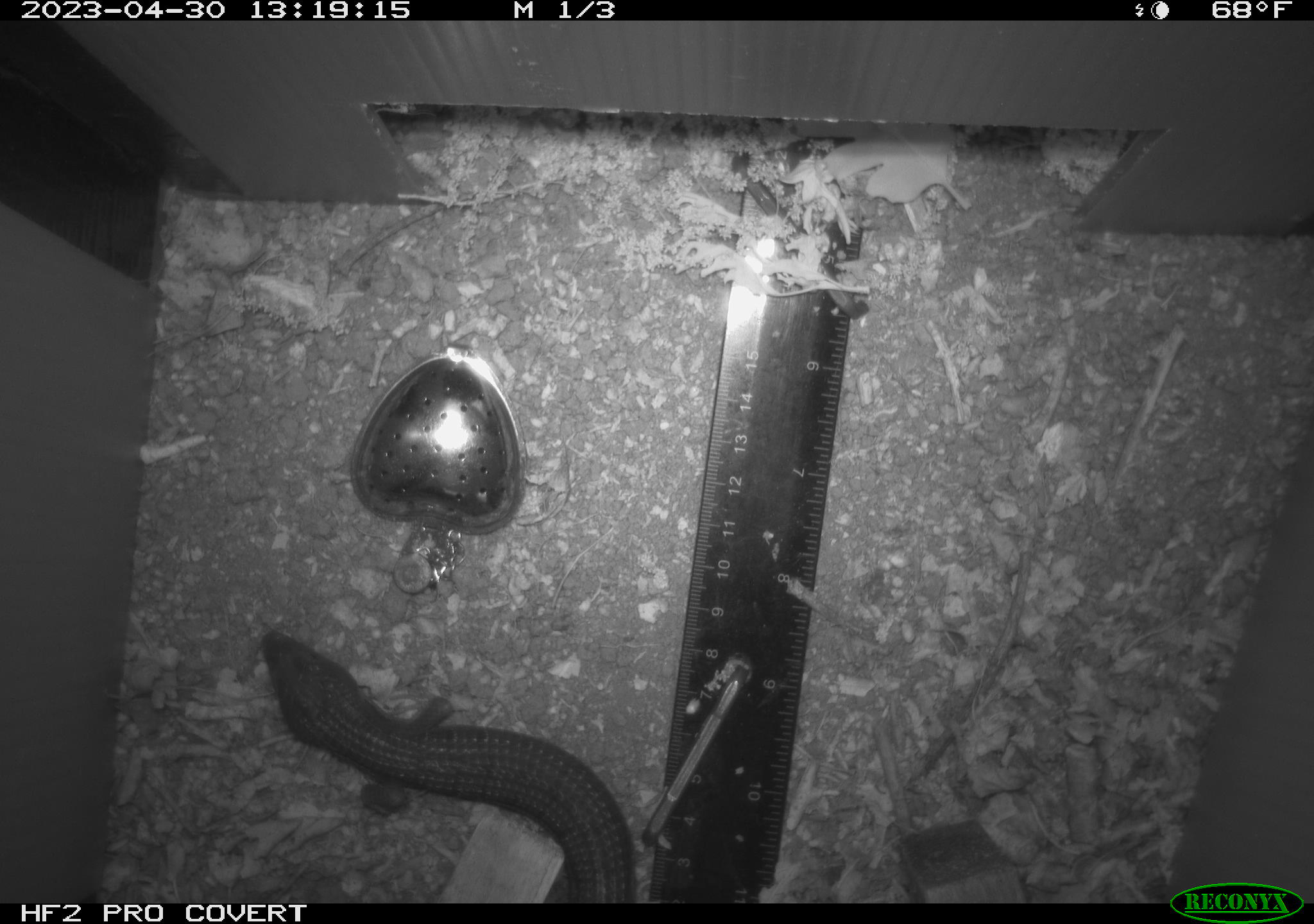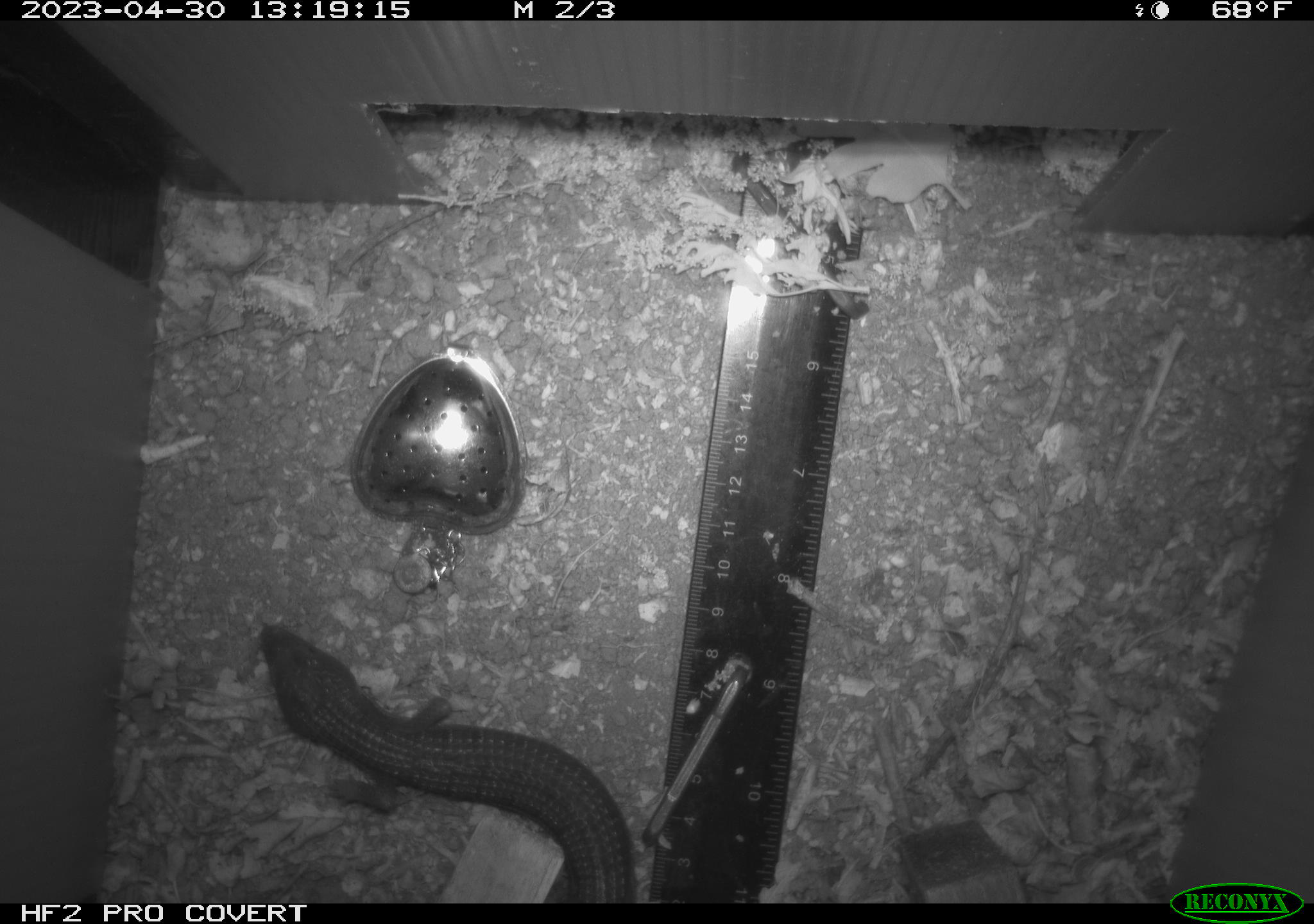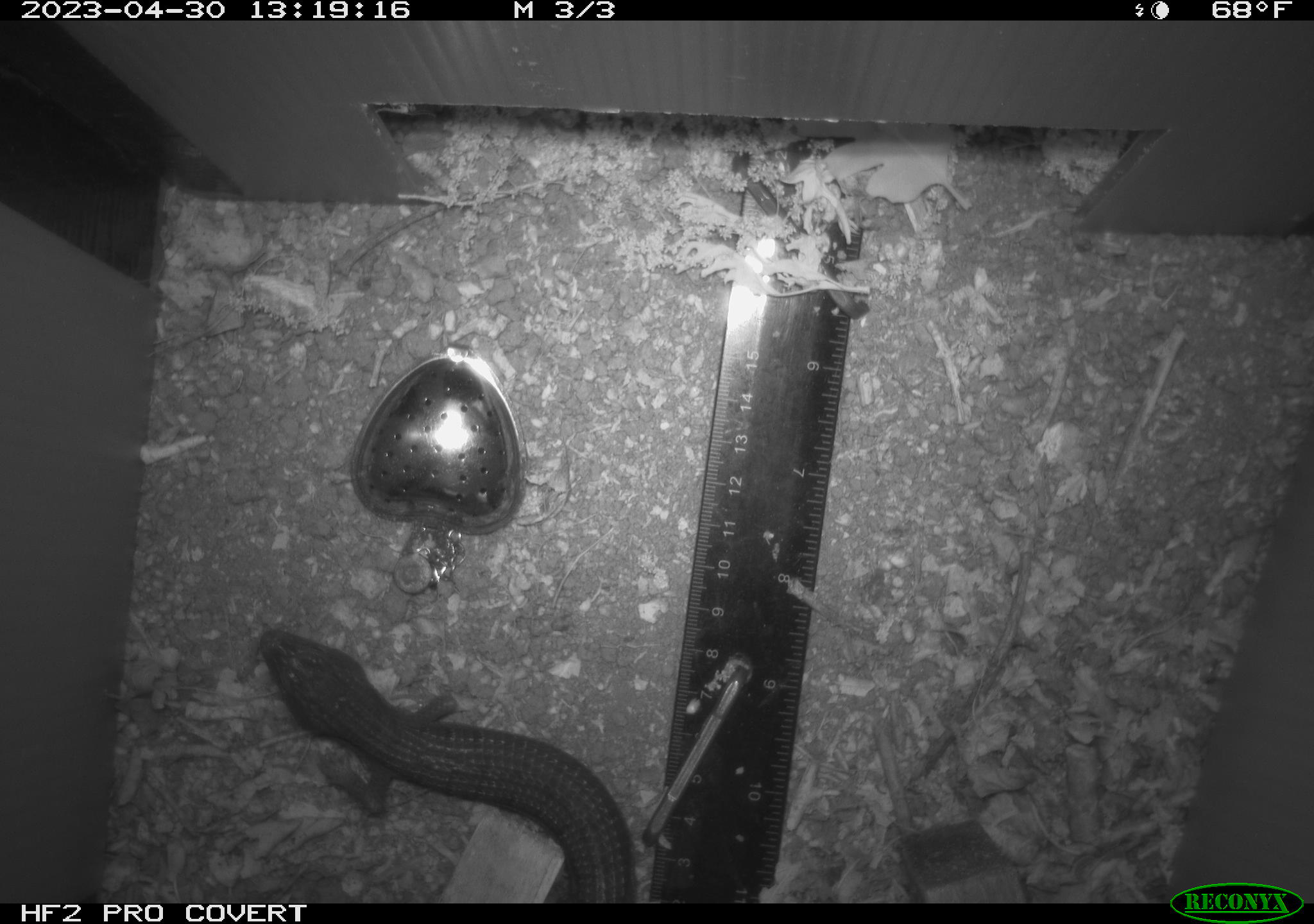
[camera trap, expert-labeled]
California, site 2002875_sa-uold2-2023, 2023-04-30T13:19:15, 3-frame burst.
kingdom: Animalia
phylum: Chordata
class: Reptilia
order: Squamata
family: Anguidae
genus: Elgaria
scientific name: Elgaria multicarinata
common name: southern alligator lizard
Southern alligator lizard (Elgaria multicarinata).